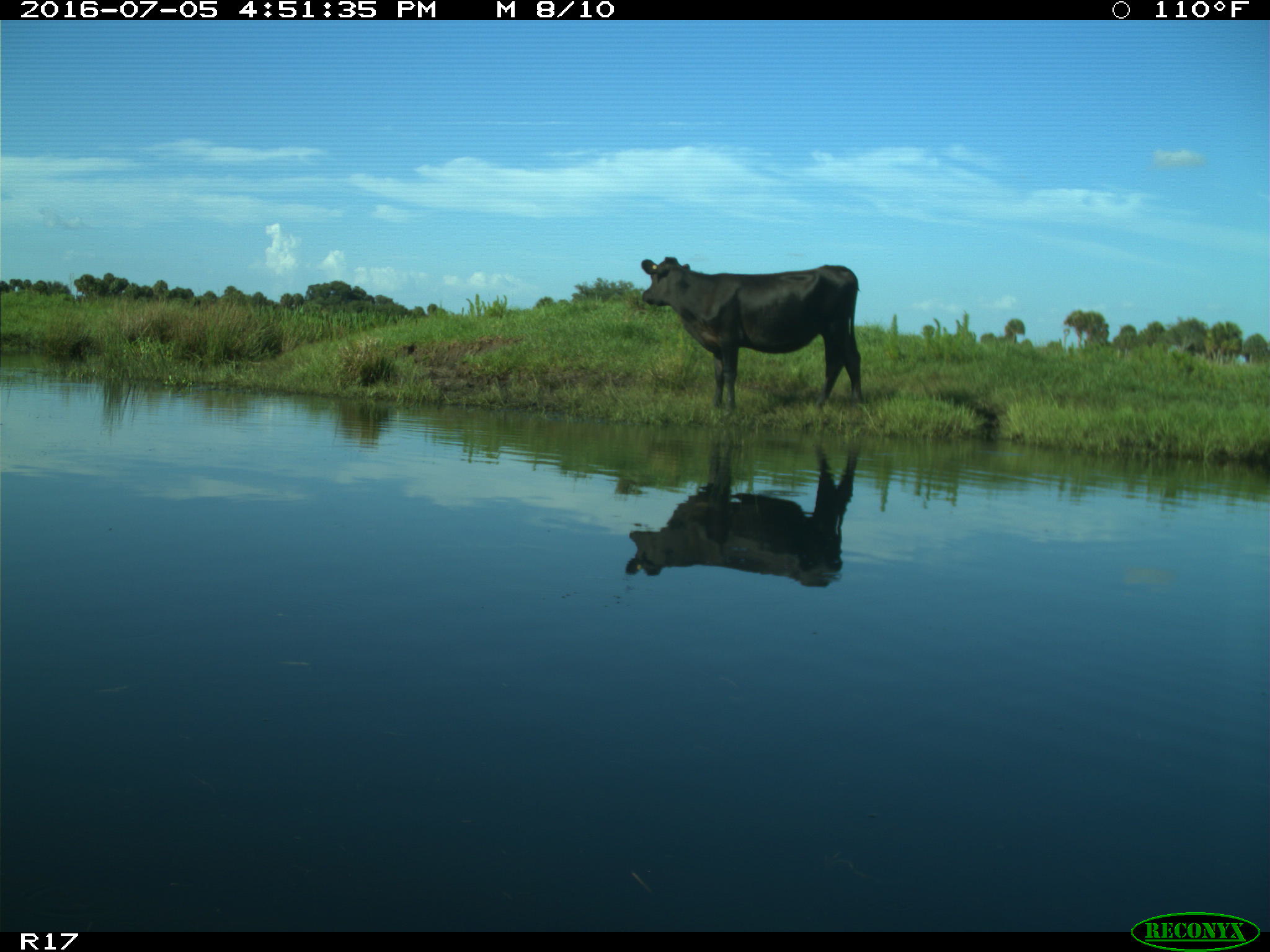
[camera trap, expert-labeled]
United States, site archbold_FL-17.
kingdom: Animalia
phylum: Chordata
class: Mammalia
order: Artiodactyla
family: Bovidae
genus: Bos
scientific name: Bos taurus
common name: domestic cow